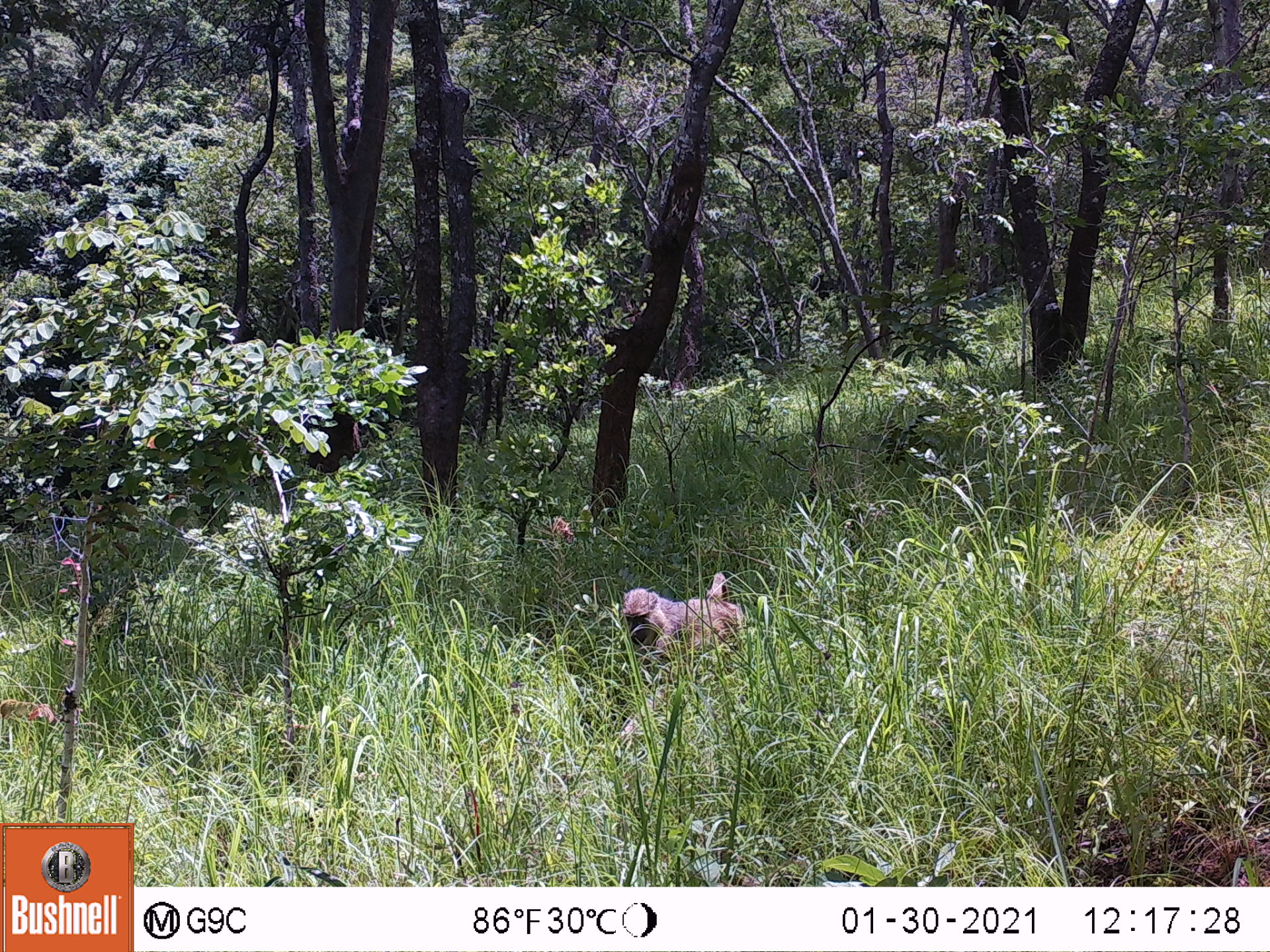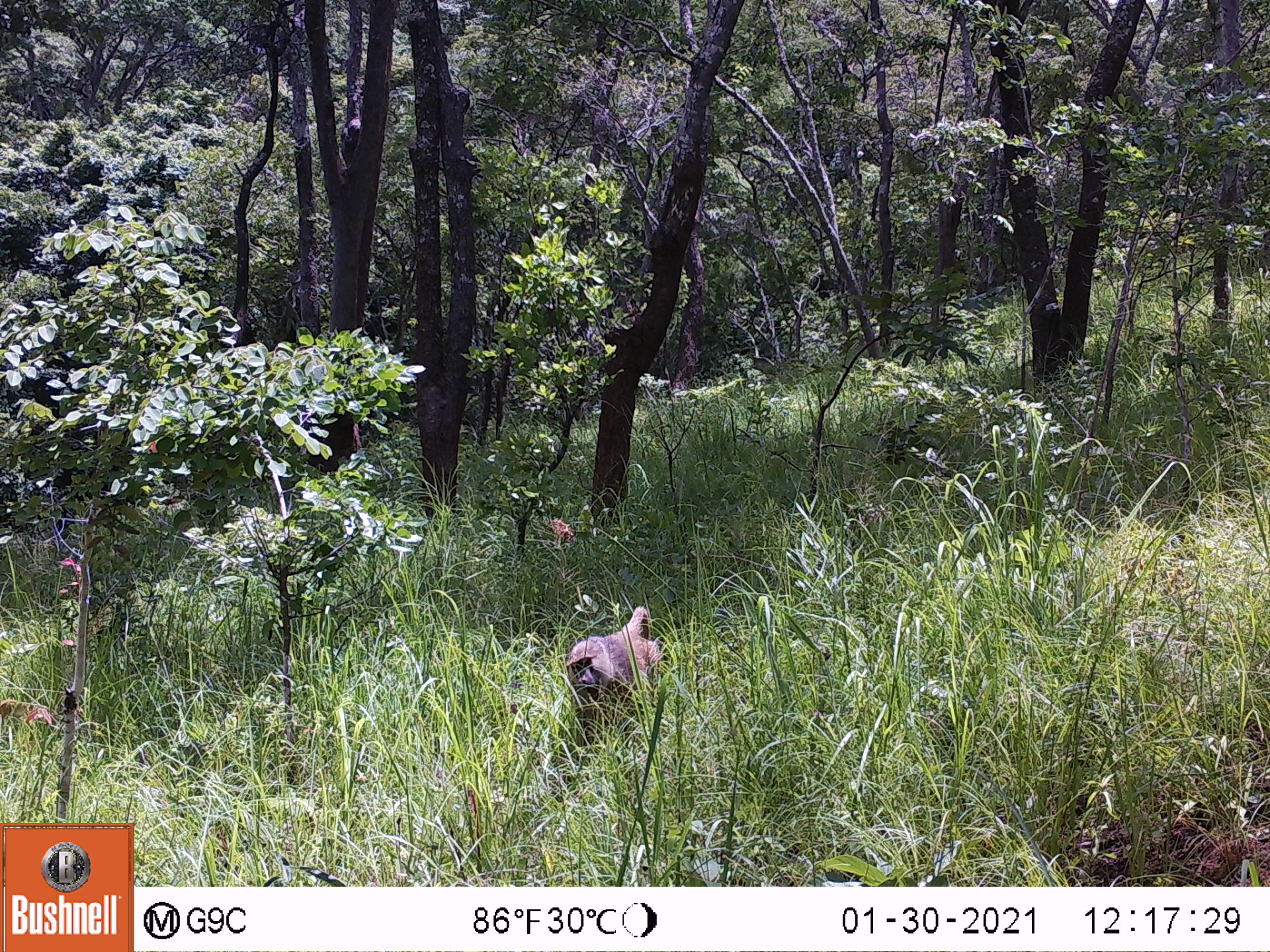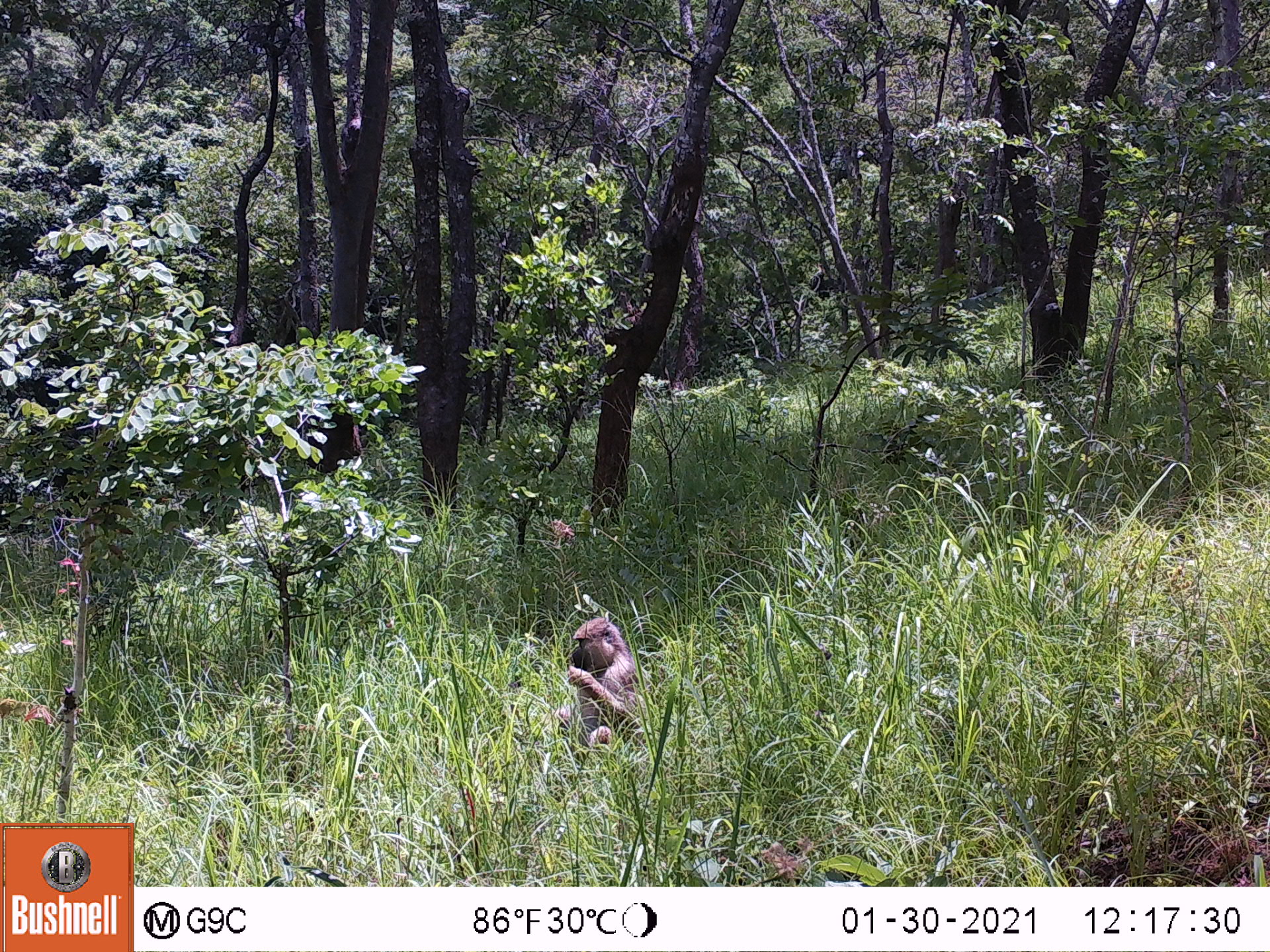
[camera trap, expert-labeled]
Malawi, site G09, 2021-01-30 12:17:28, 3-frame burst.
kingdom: Animalia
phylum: Chordata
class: Mammalia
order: Primates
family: Cercopithecidae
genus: Papio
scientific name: Papio cynocephalus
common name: yellow baboon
Yellow baboon (Papio cynocephalus), count 1.